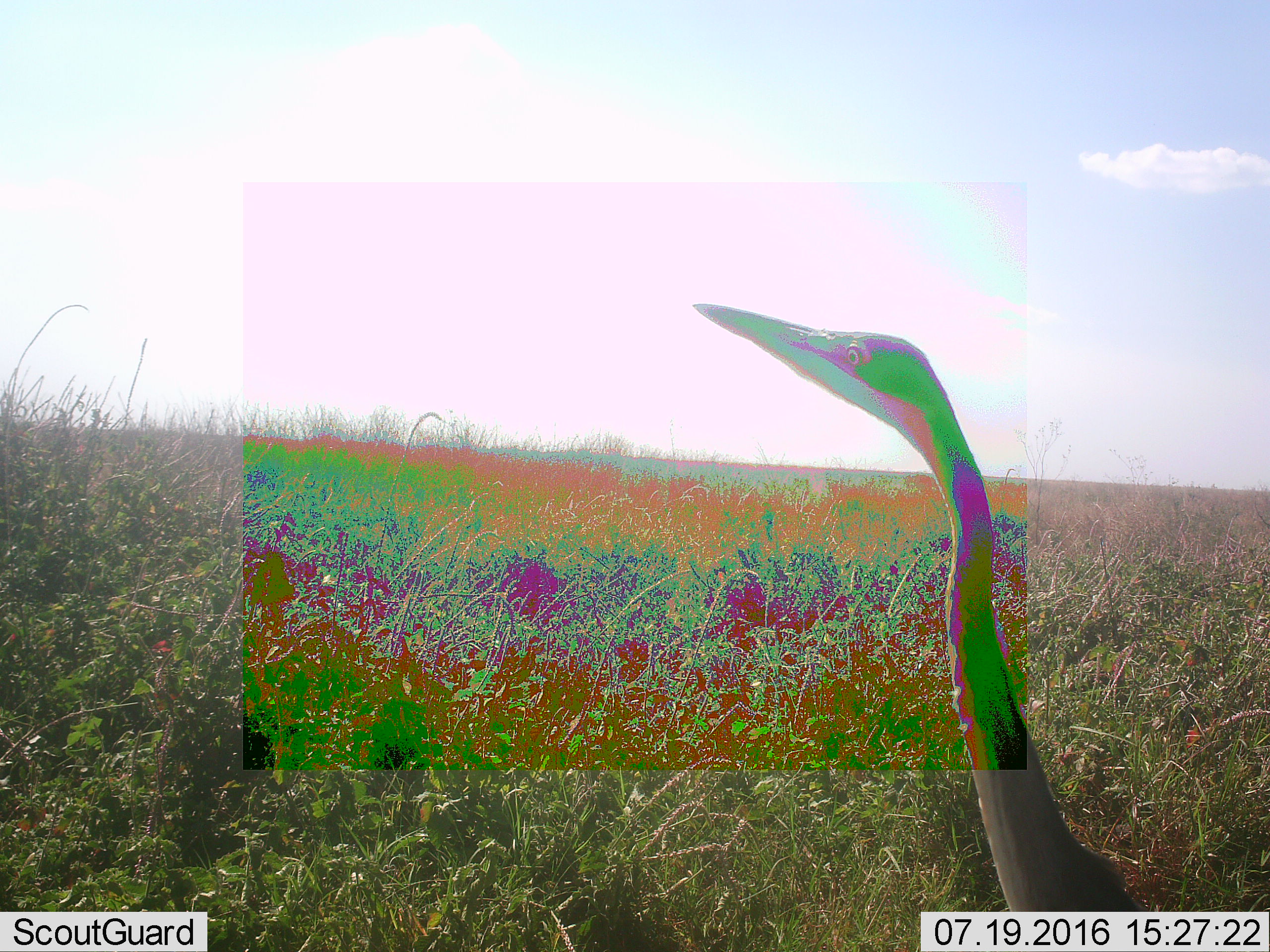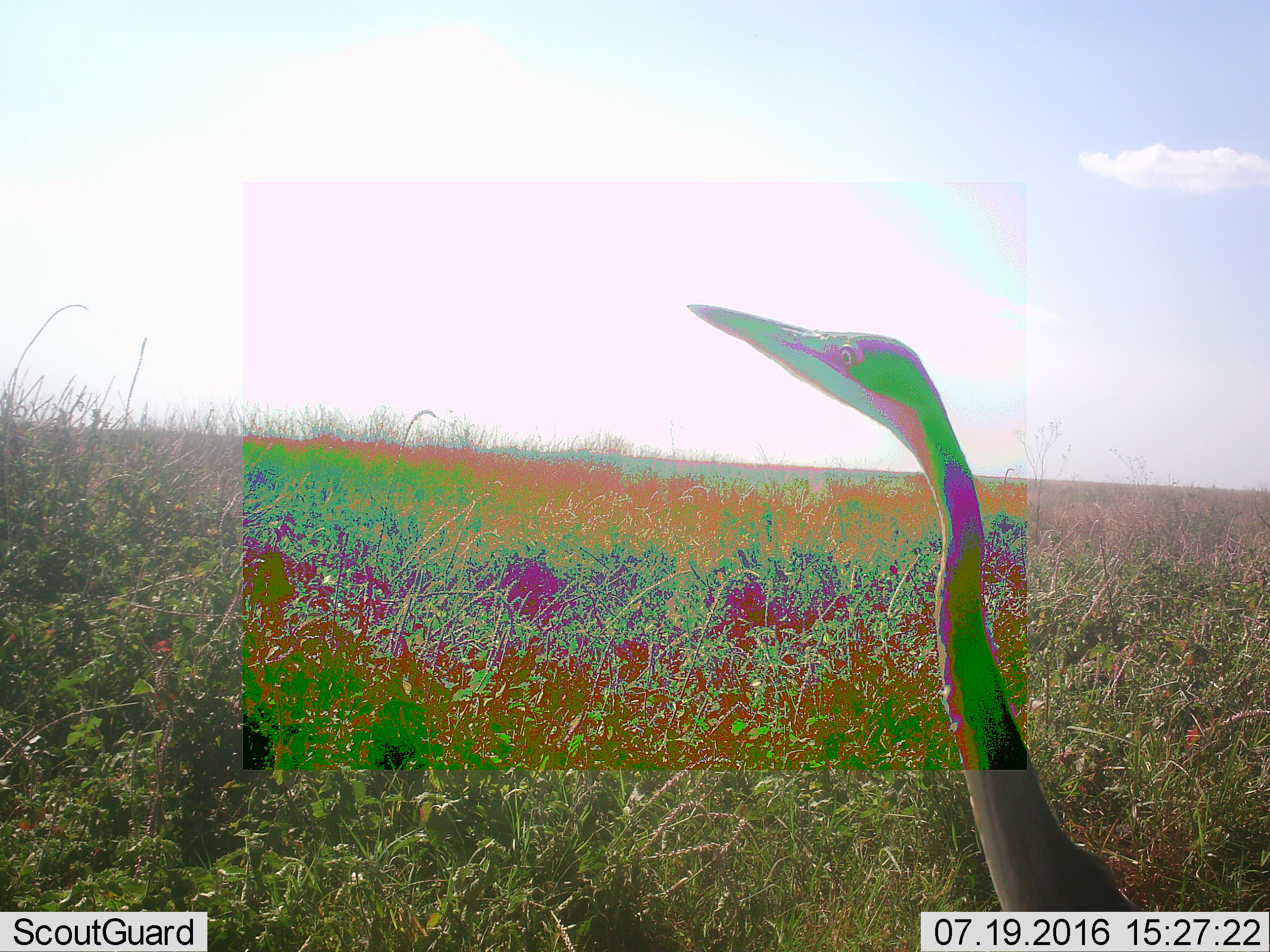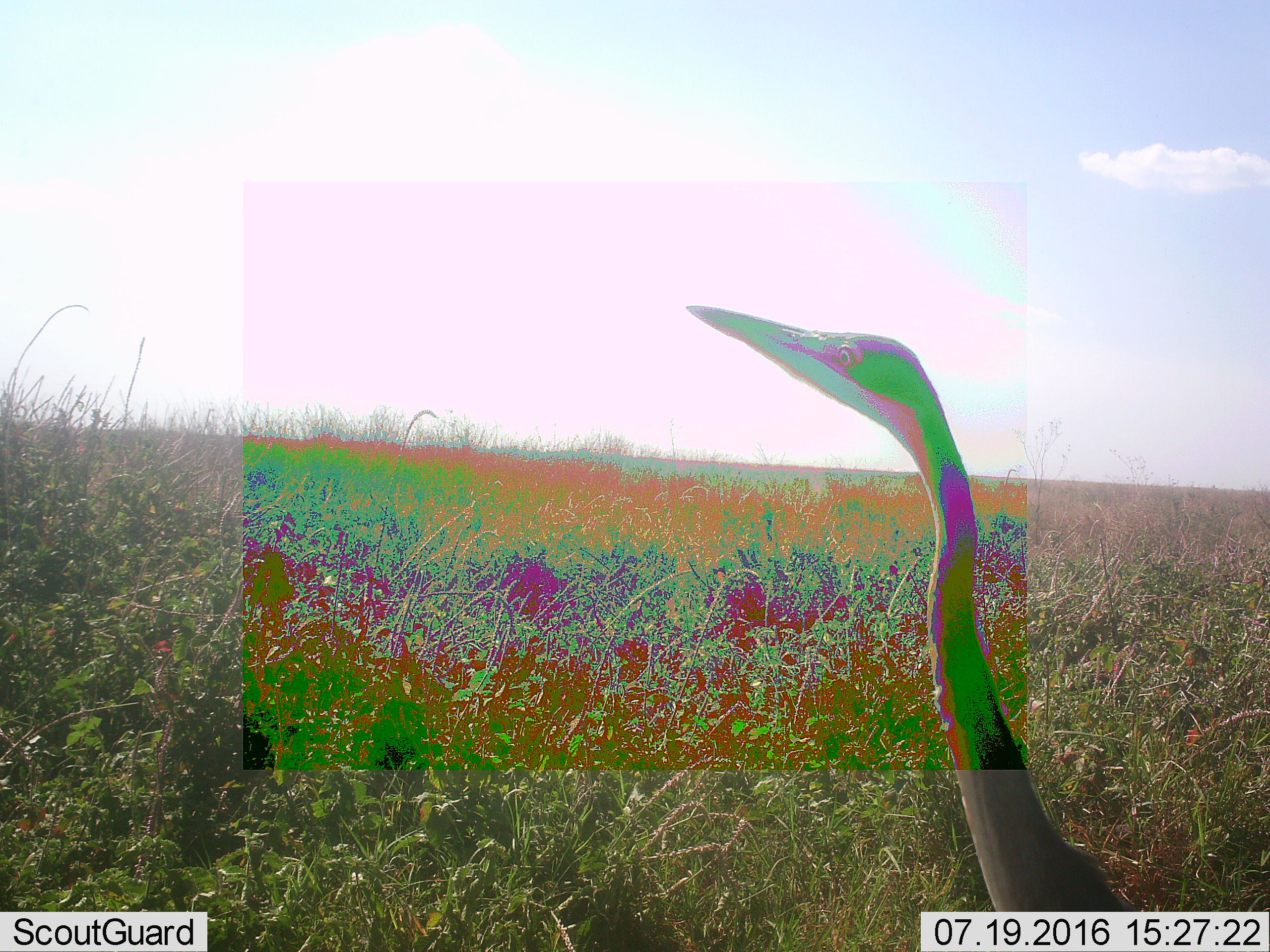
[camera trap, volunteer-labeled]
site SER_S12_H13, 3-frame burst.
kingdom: Animalia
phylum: Chordata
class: Aves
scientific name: Aves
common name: bird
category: birdother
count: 1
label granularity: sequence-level